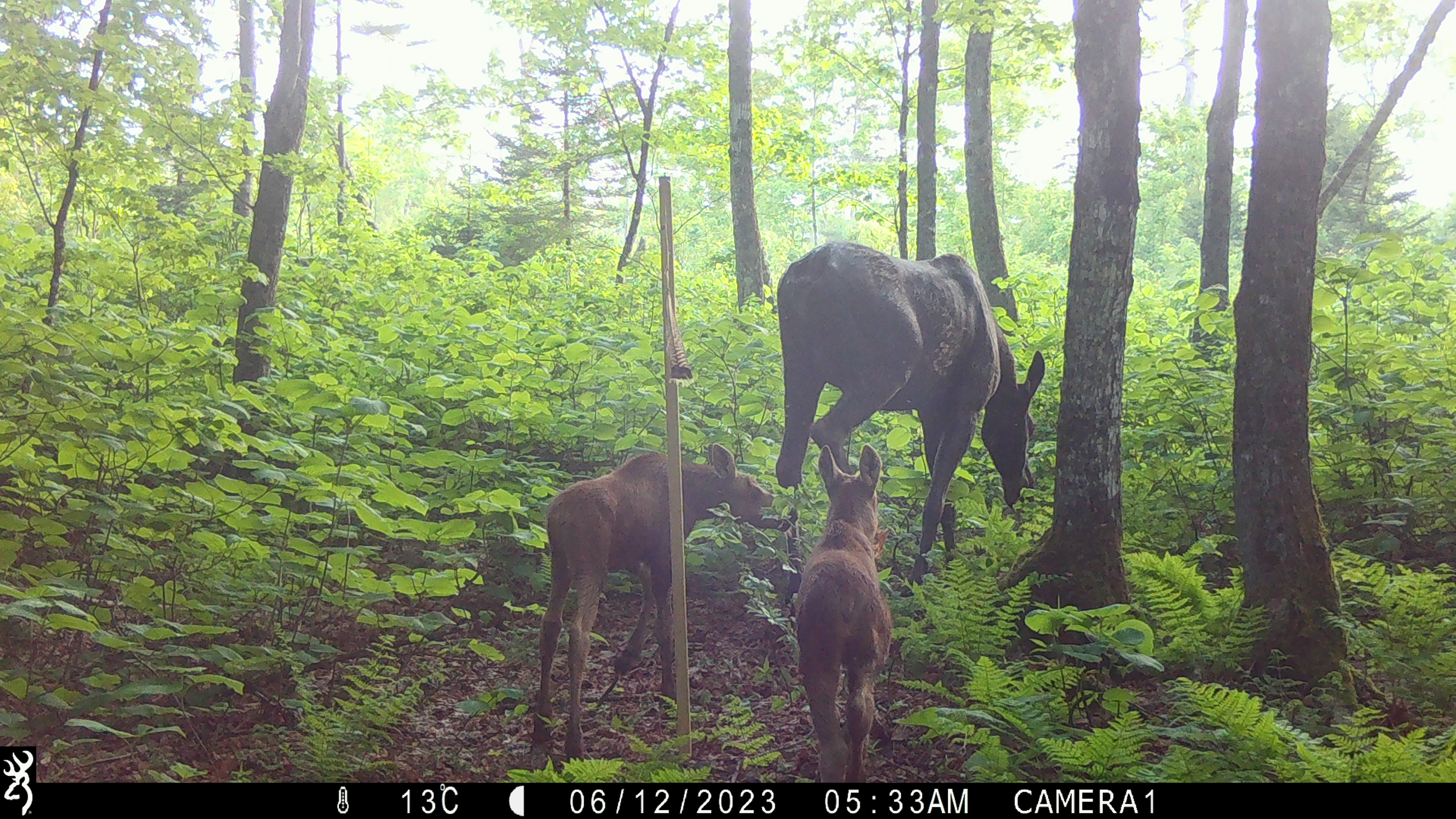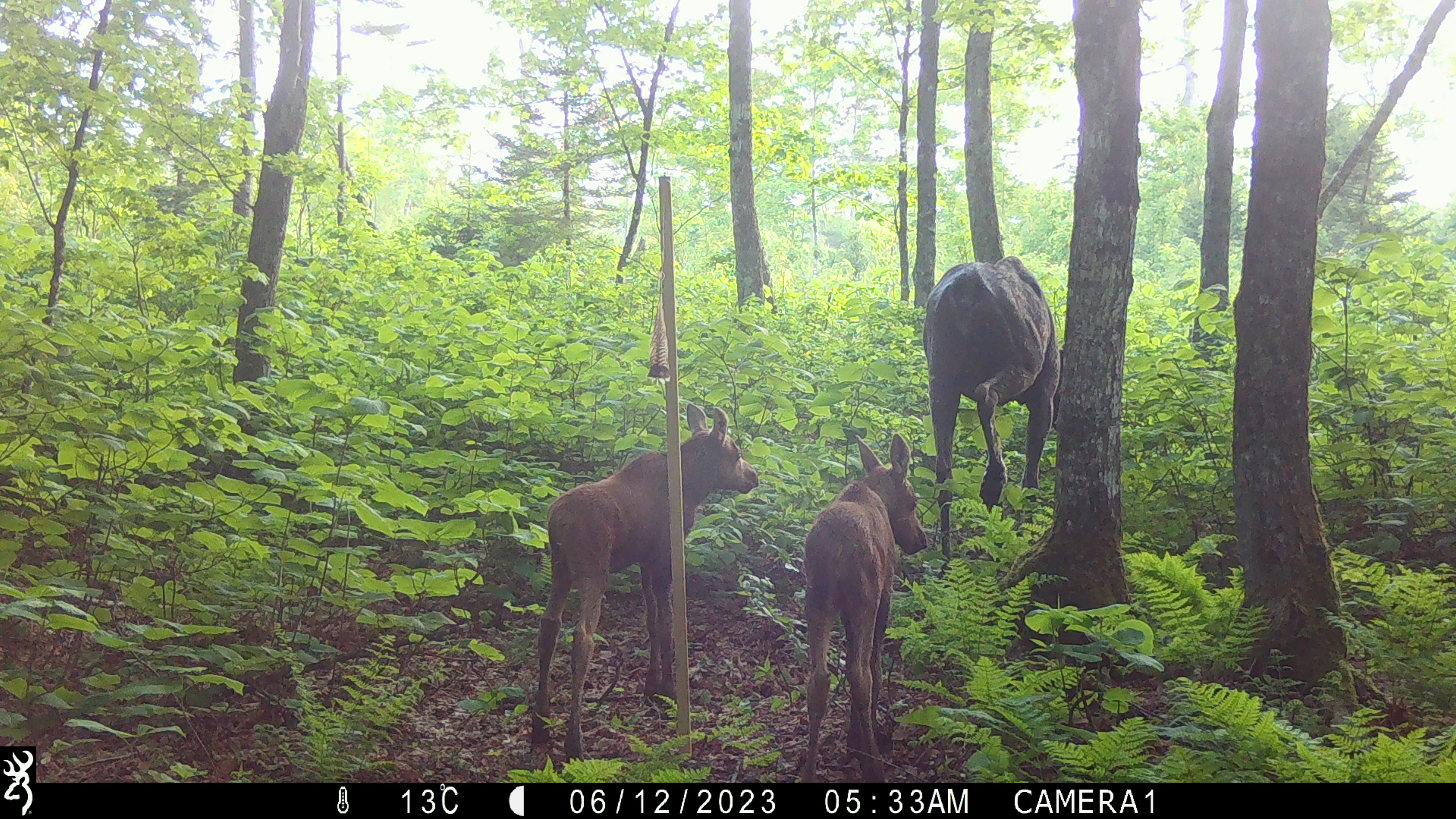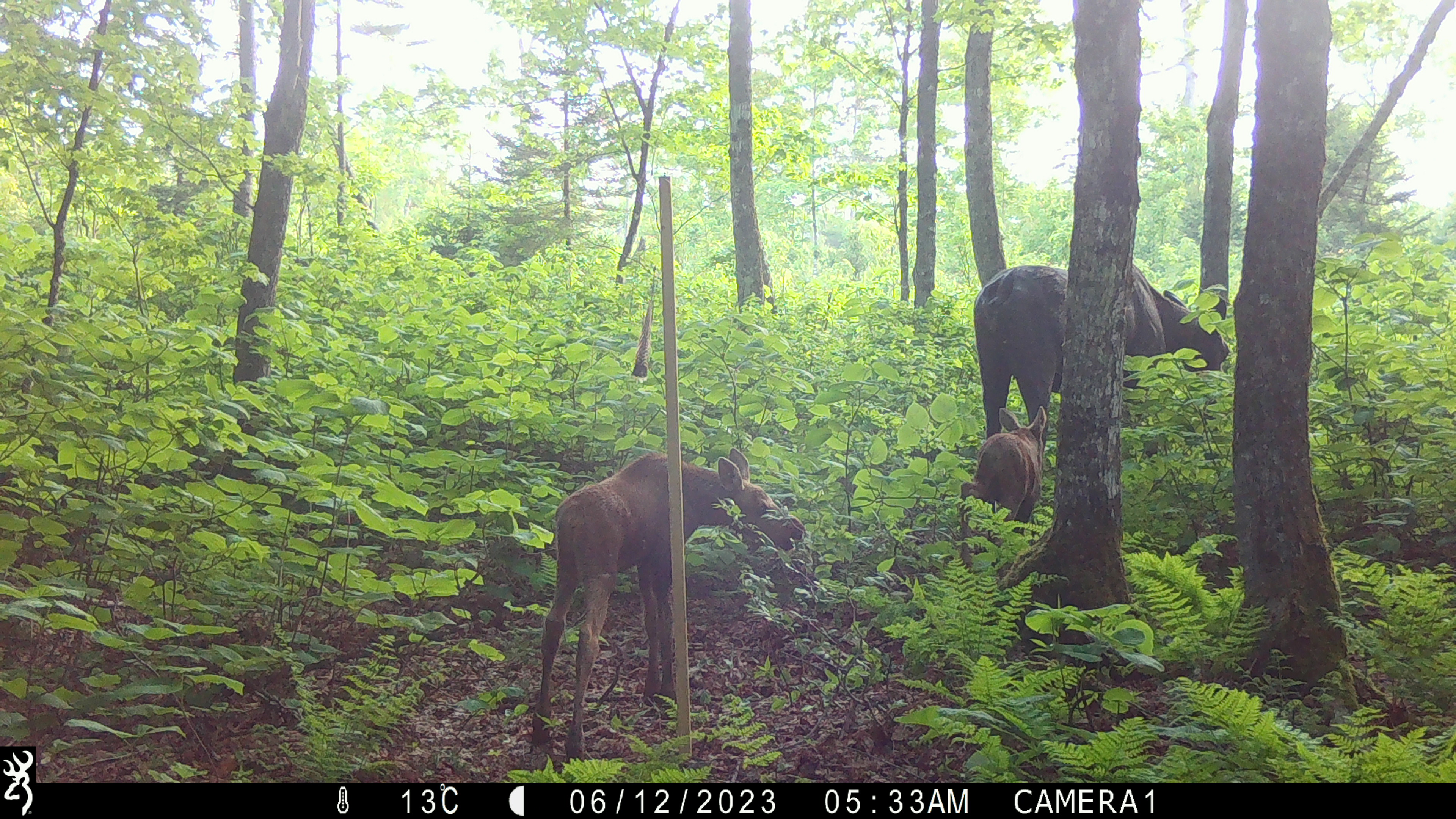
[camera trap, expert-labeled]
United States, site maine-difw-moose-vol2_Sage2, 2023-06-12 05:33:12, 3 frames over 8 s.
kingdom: Animalia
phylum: Chordata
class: Mammalia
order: Artiodactyla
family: Cervidae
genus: Alces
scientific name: Alces alces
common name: moose